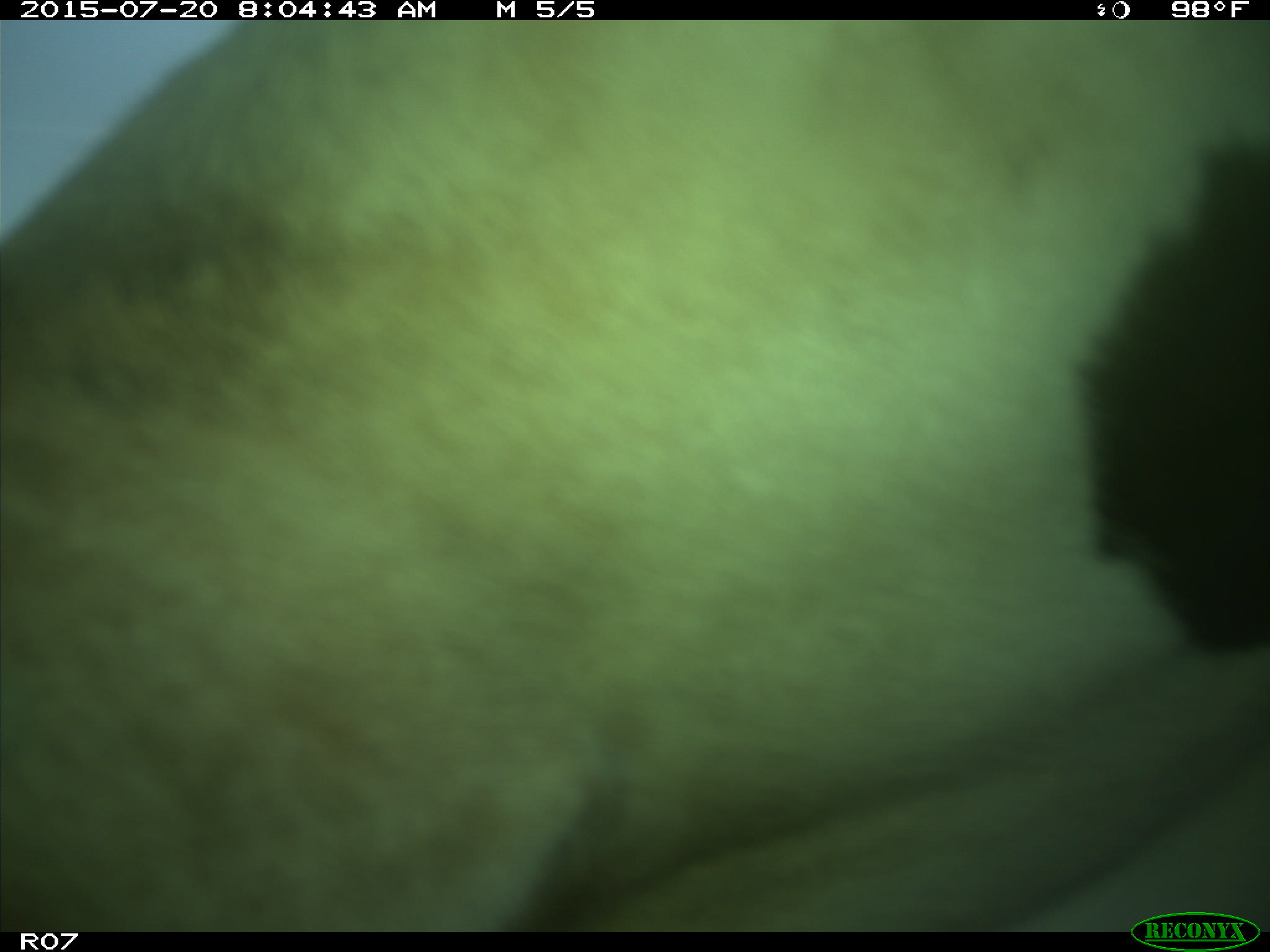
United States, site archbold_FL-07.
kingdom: Animalia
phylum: Chordata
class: Mammalia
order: Artiodactyla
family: Bovidae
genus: Bos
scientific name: Bos taurus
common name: domestic cow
Bos taurus (domestic cow).